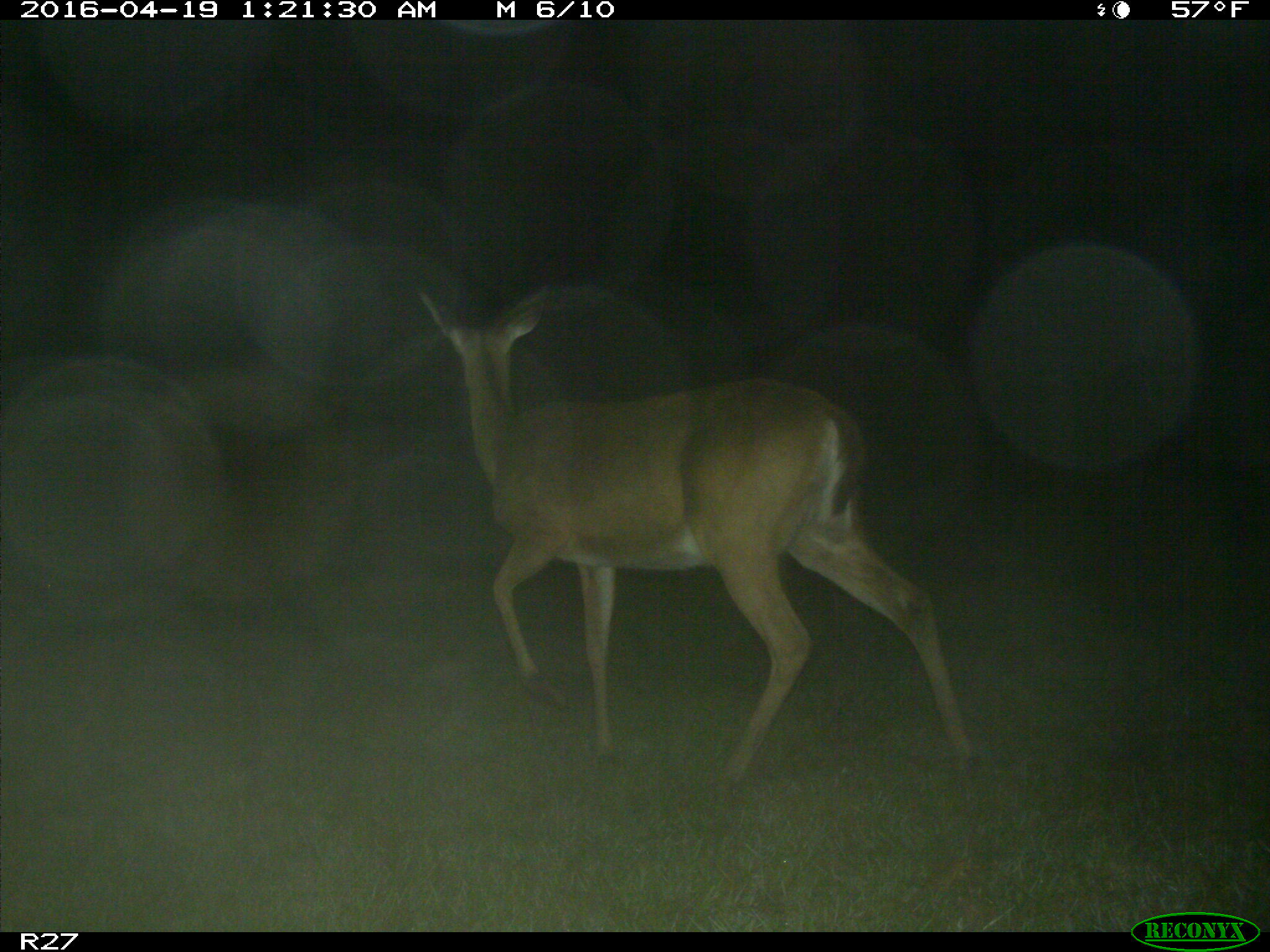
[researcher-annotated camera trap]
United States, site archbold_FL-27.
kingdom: Animalia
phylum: Chordata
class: Mammalia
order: Artiodactyla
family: Cervidae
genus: Odocoileus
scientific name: Odocoileus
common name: deer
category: unidentified deer